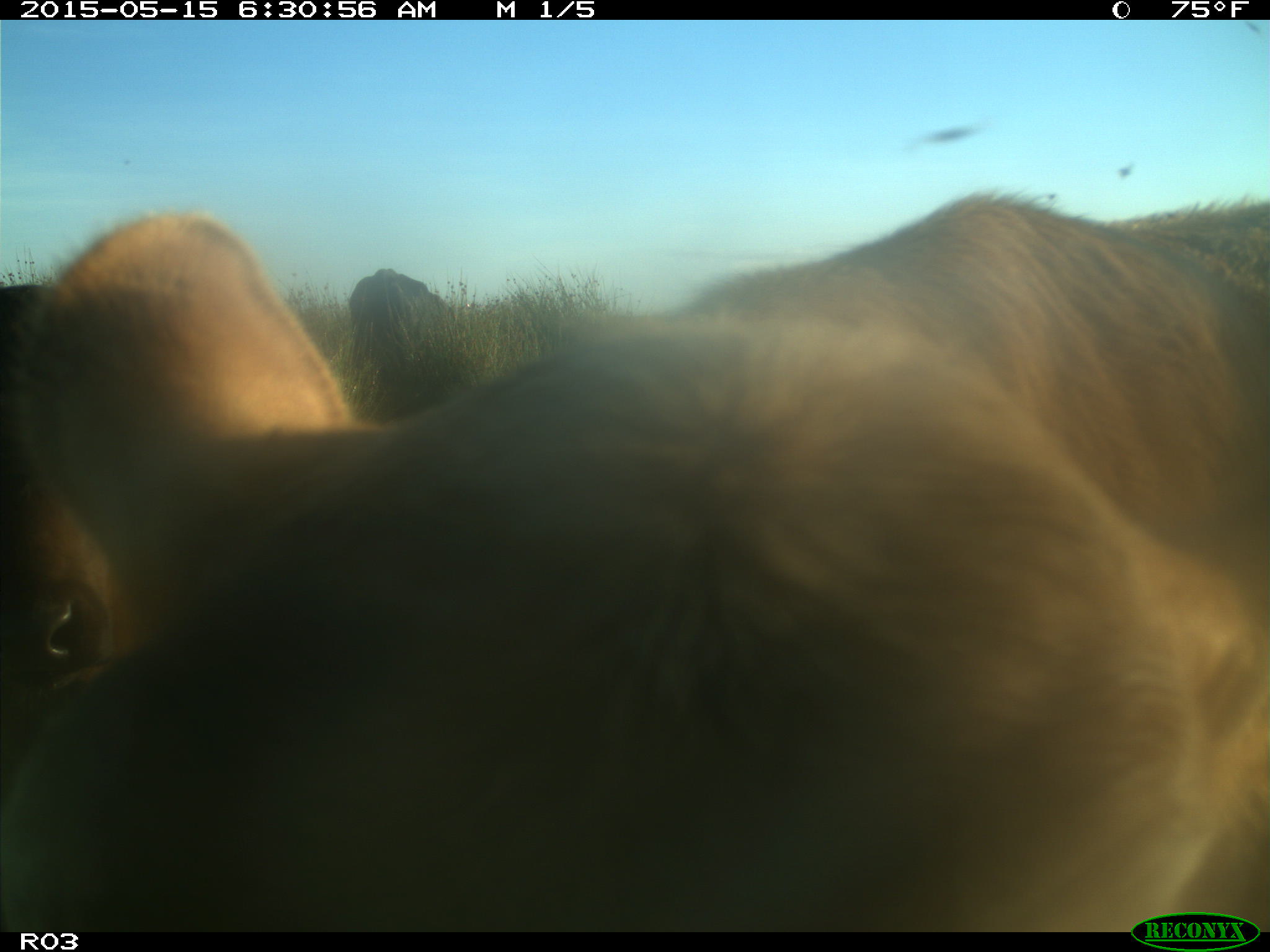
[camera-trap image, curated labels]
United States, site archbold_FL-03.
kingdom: Animalia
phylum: Chordata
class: Mammalia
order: Artiodactyla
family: Bovidae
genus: Bos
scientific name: Bos taurus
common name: domestic cow